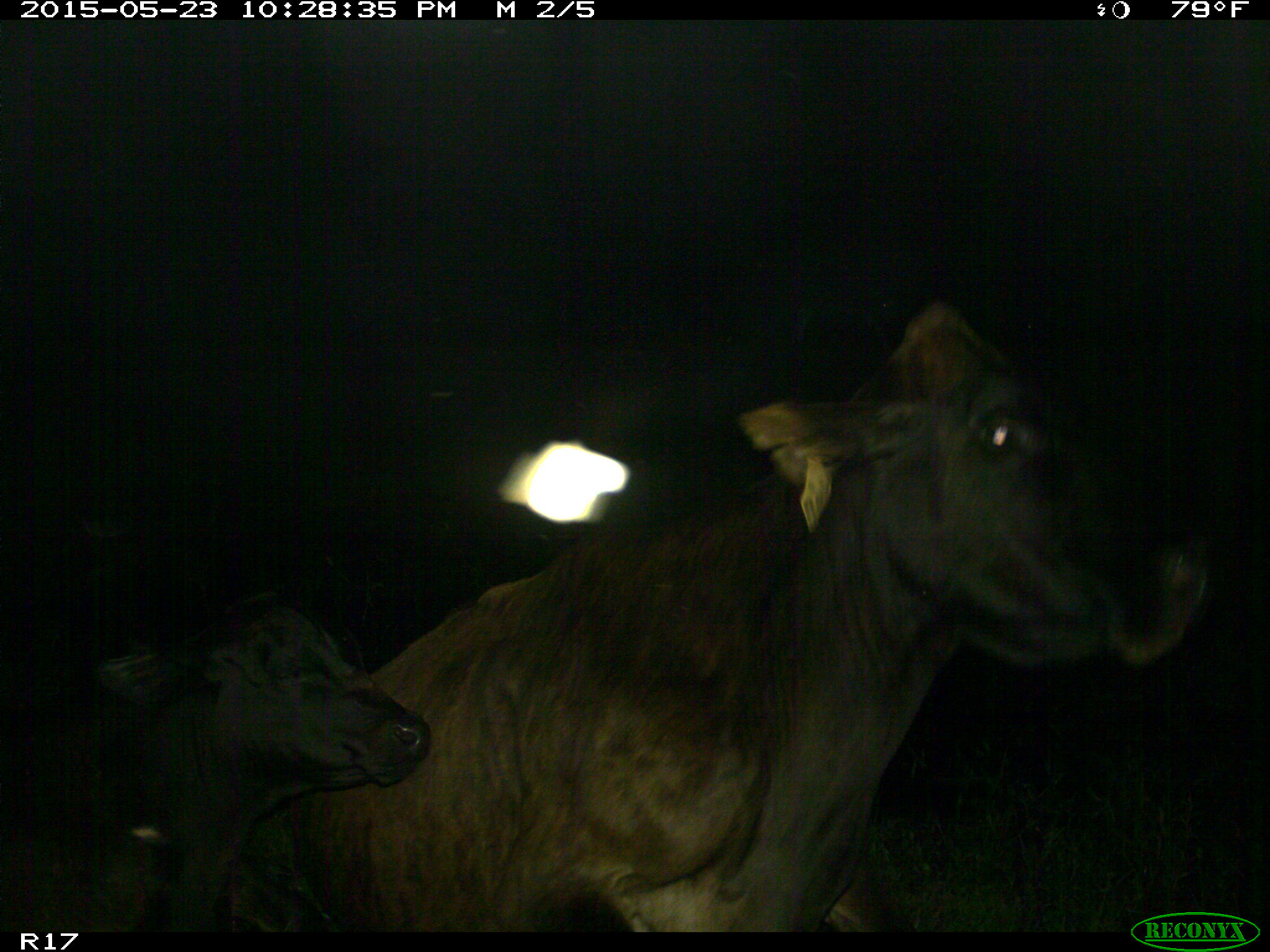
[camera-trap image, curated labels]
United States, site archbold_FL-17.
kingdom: Animalia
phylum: Chordata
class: Mammalia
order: Artiodactyla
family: Bovidae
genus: Bos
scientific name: Bos taurus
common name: domestic cow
Bos taurus (domestic cow).